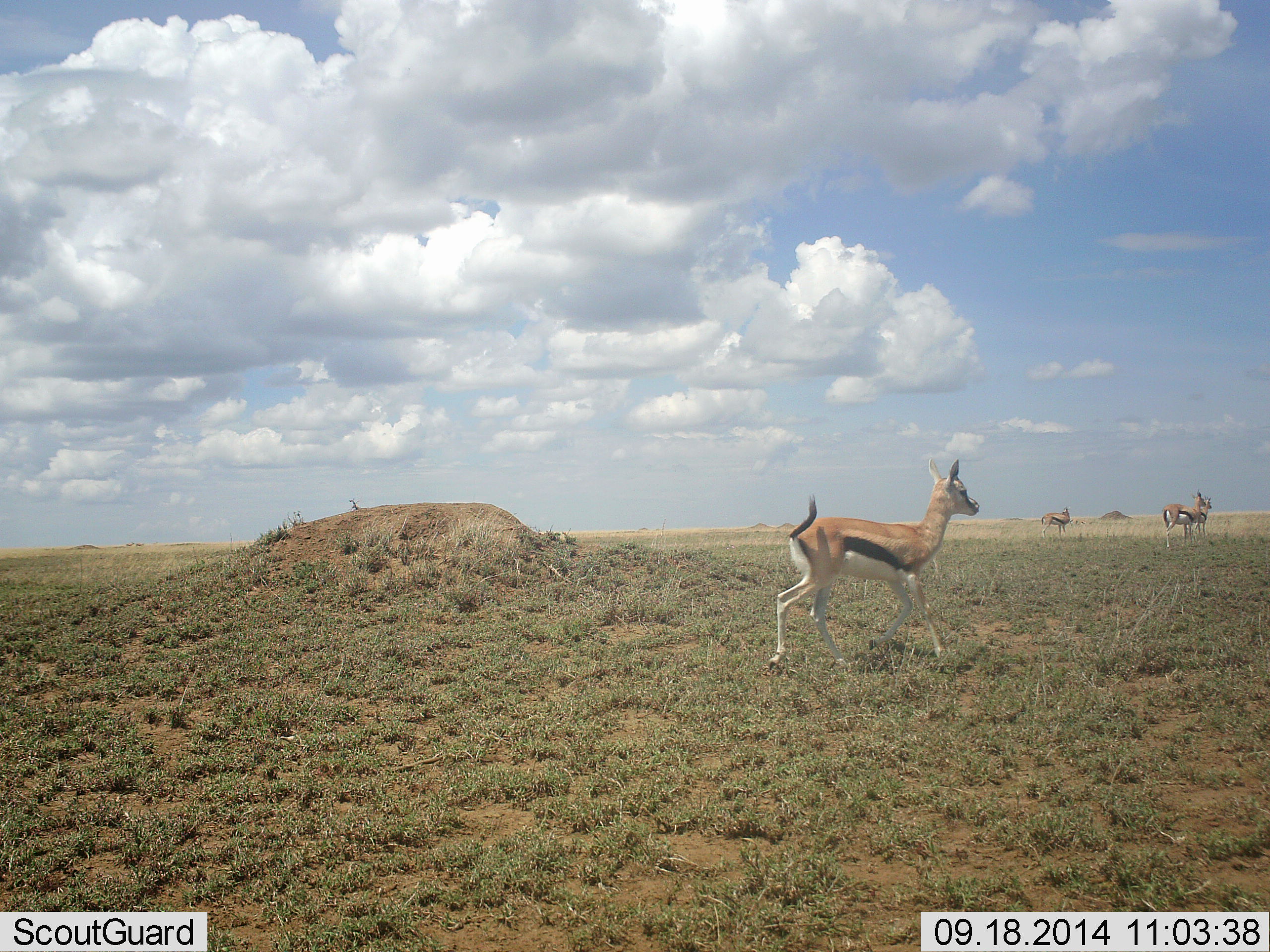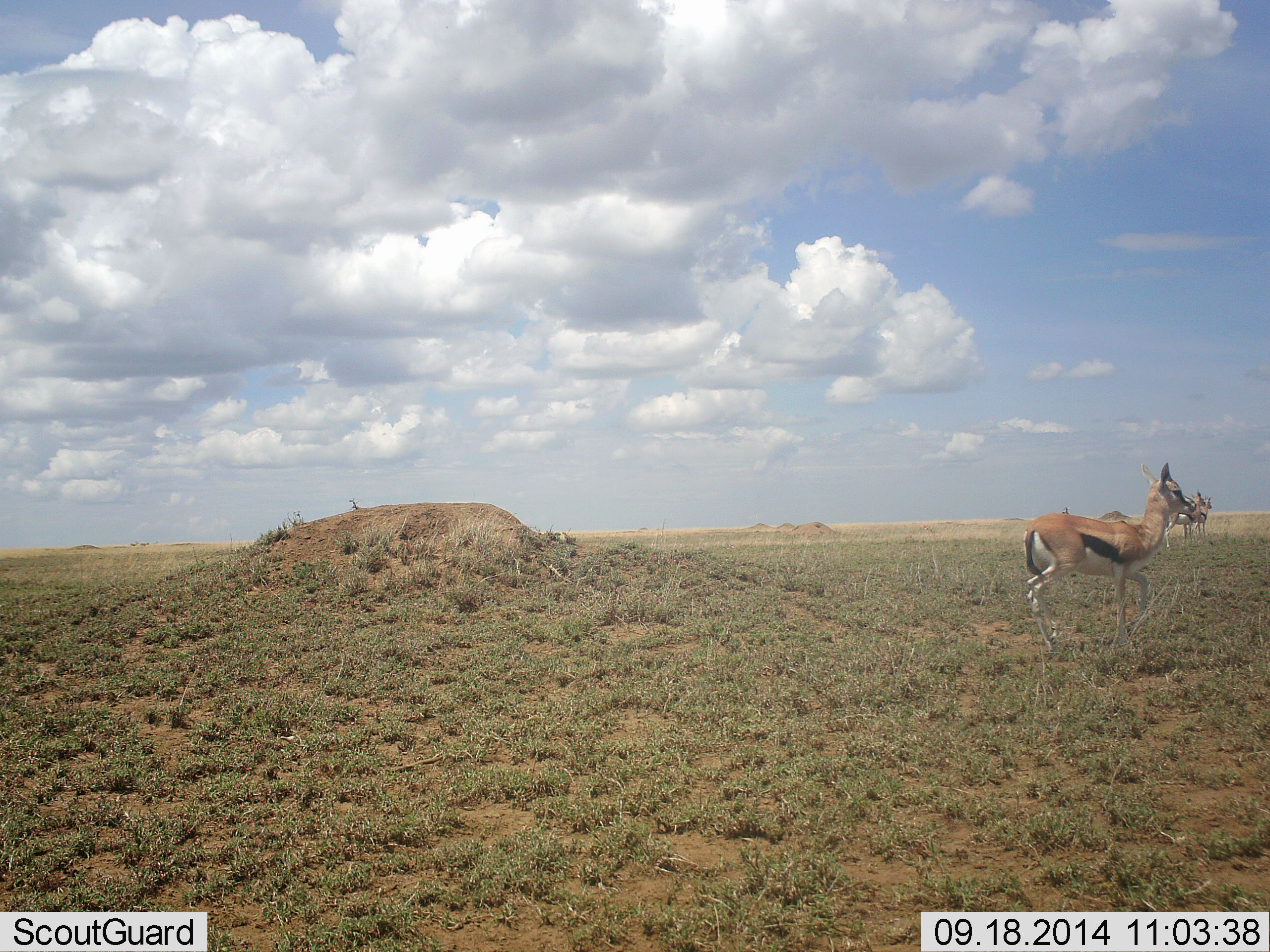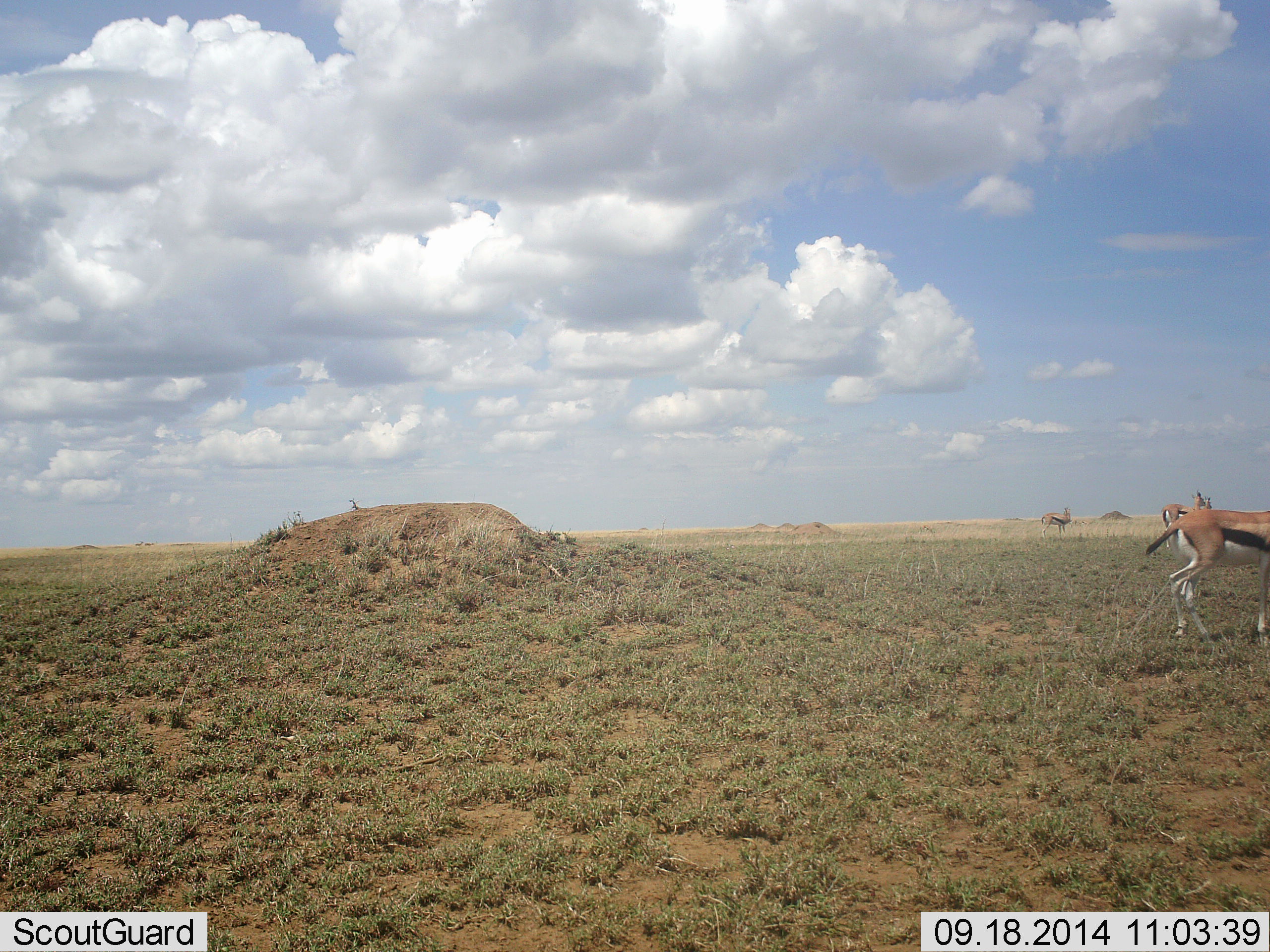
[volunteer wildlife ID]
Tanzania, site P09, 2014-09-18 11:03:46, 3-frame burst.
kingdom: Animalia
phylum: Chordata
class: Mammalia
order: Artiodactyla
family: Bovidae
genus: Eudorcas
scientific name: Eudorcas thomsonii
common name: thomson's gazelle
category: gazellethomsons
Gazellethomsons (thomson's gazelle) (Eudorcas thomsonii), count 4. Behavior (volunteer vote fractions): standing 70%, resting 0%, moving 80%, interacting 0%. Young present (vote fraction): 10%. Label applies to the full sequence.